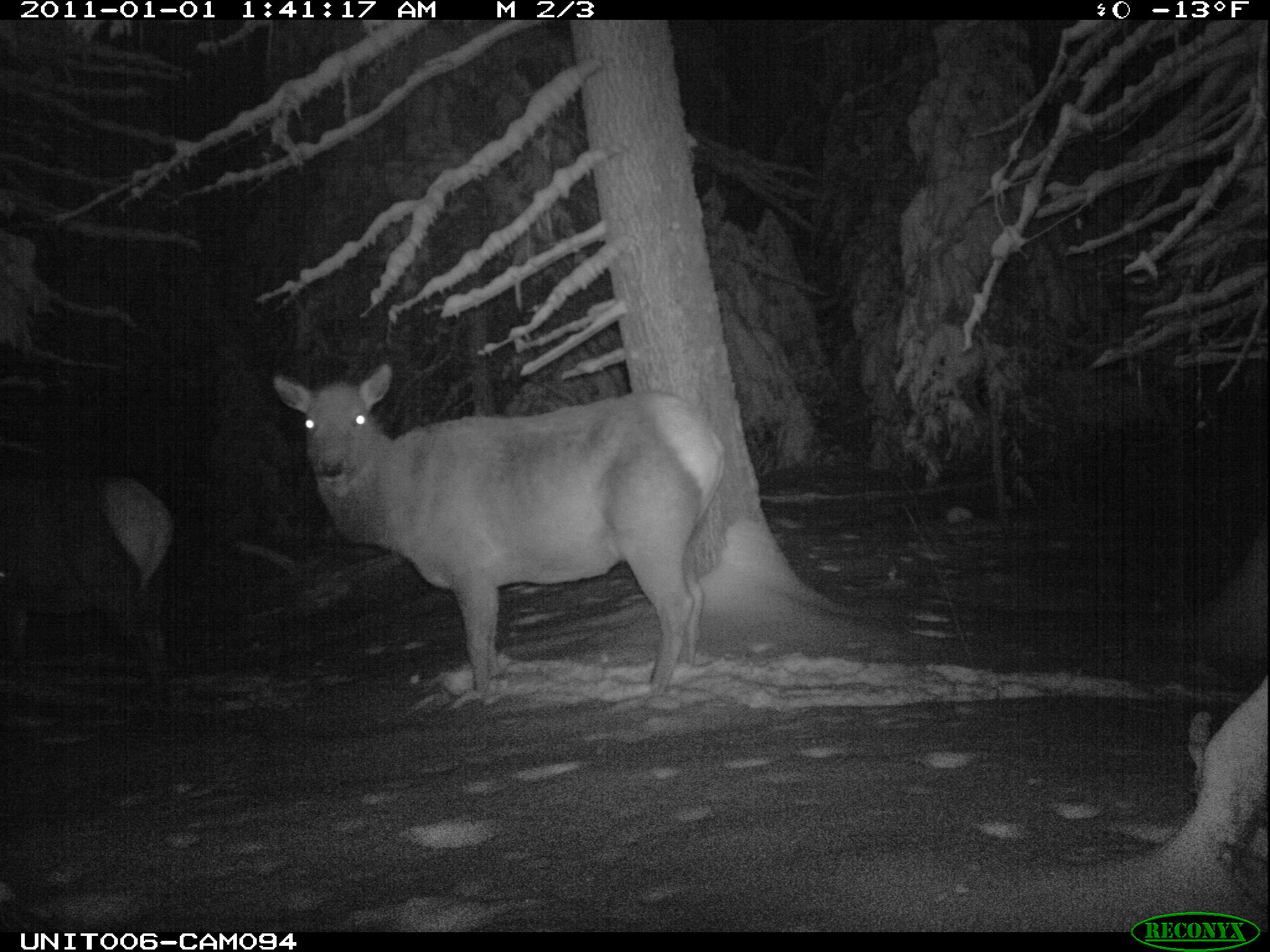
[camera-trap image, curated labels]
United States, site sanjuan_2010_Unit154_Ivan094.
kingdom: Animalia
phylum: Chordata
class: Mammalia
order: Artiodactyla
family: Cervidae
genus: Cervus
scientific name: Cervus elaphus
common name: red deer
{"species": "Cervus elaphus (red deer)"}